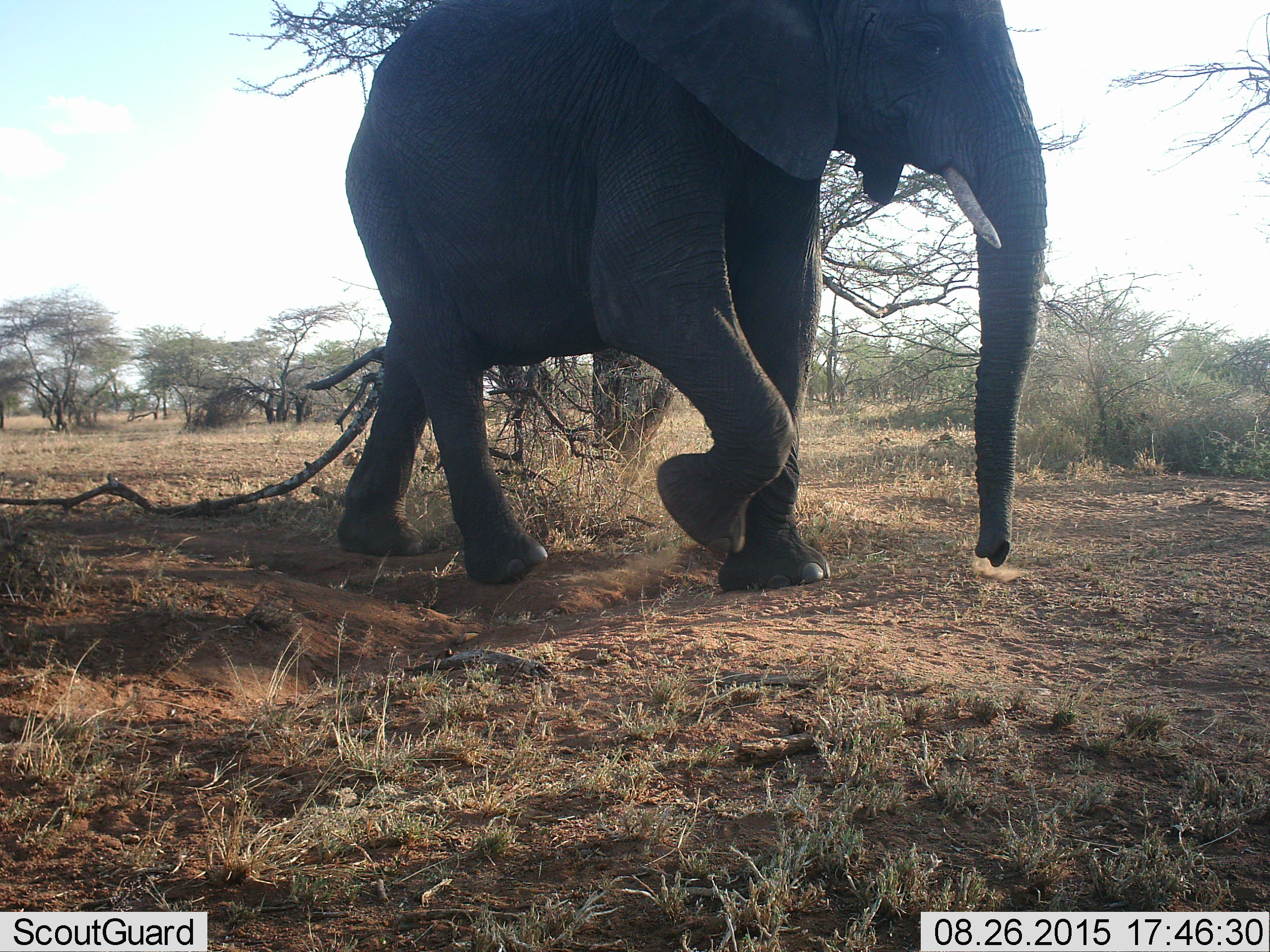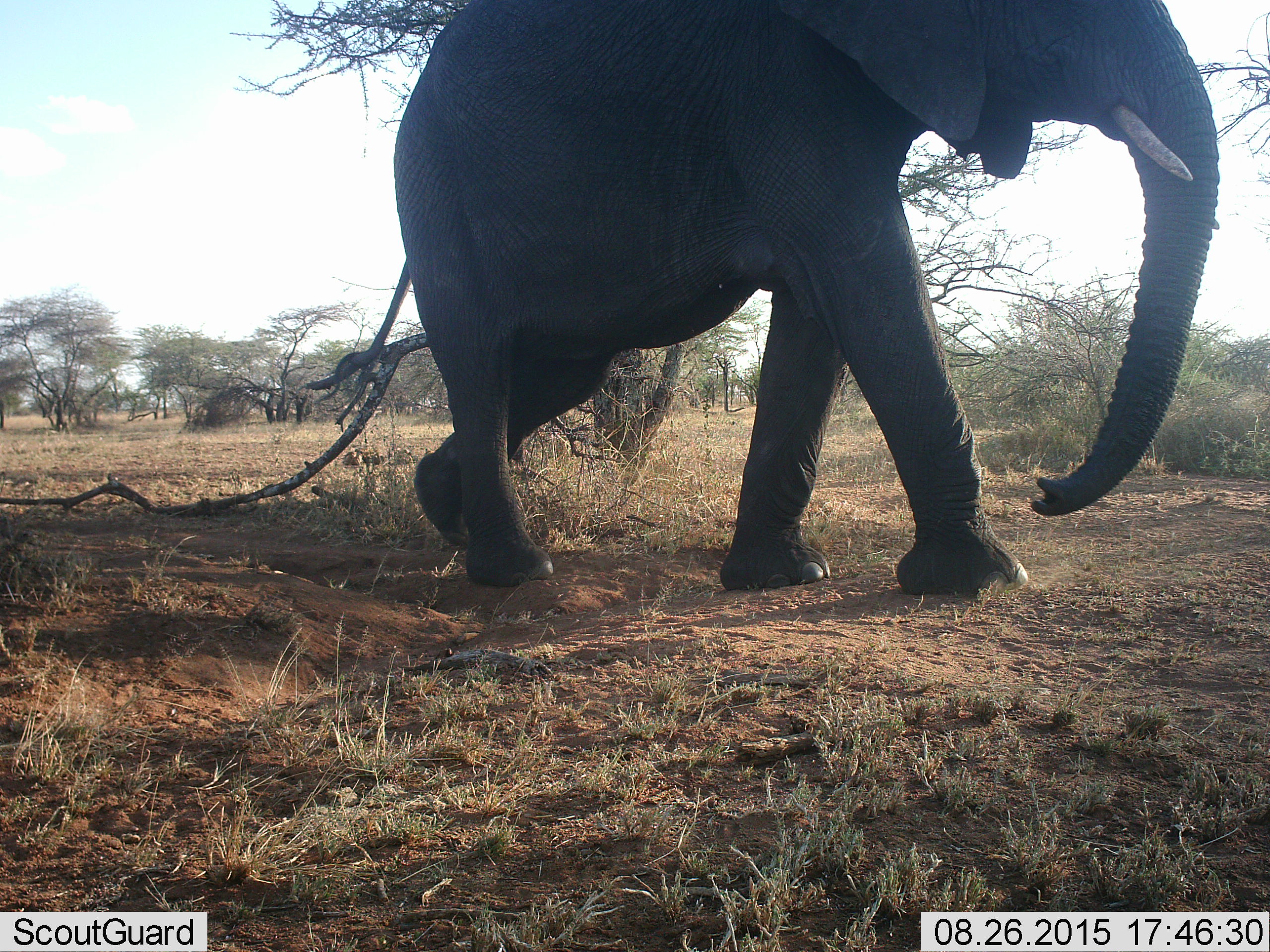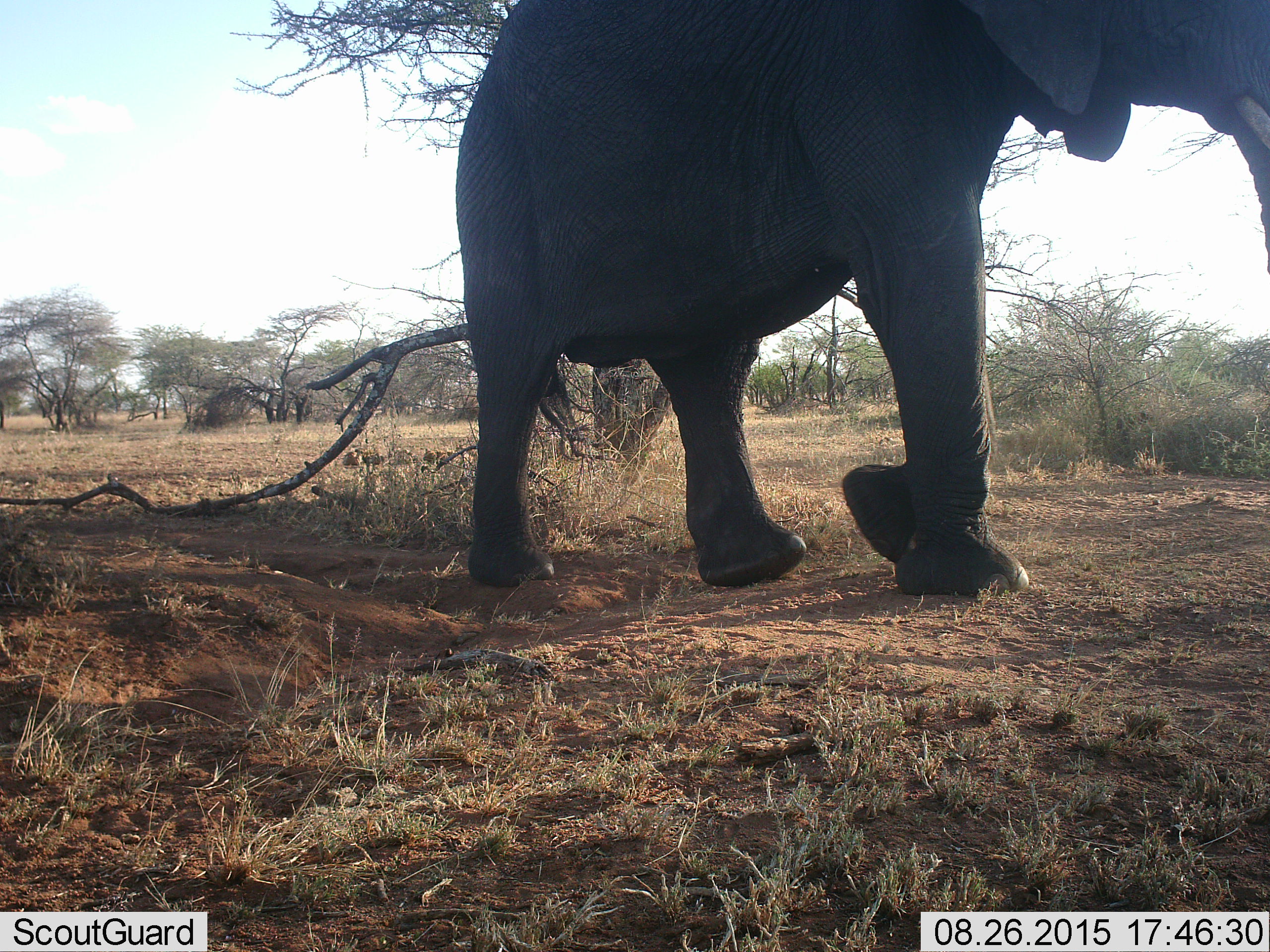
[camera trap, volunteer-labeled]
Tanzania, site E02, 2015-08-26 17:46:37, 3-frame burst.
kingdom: Animalia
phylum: Chordata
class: Mammalia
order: Proboscidea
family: Elephantidae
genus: Loxodonta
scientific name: Loxodonta africana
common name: african bush elephant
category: elephant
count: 1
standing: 11%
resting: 0%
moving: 89%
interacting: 0%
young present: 0%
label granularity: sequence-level